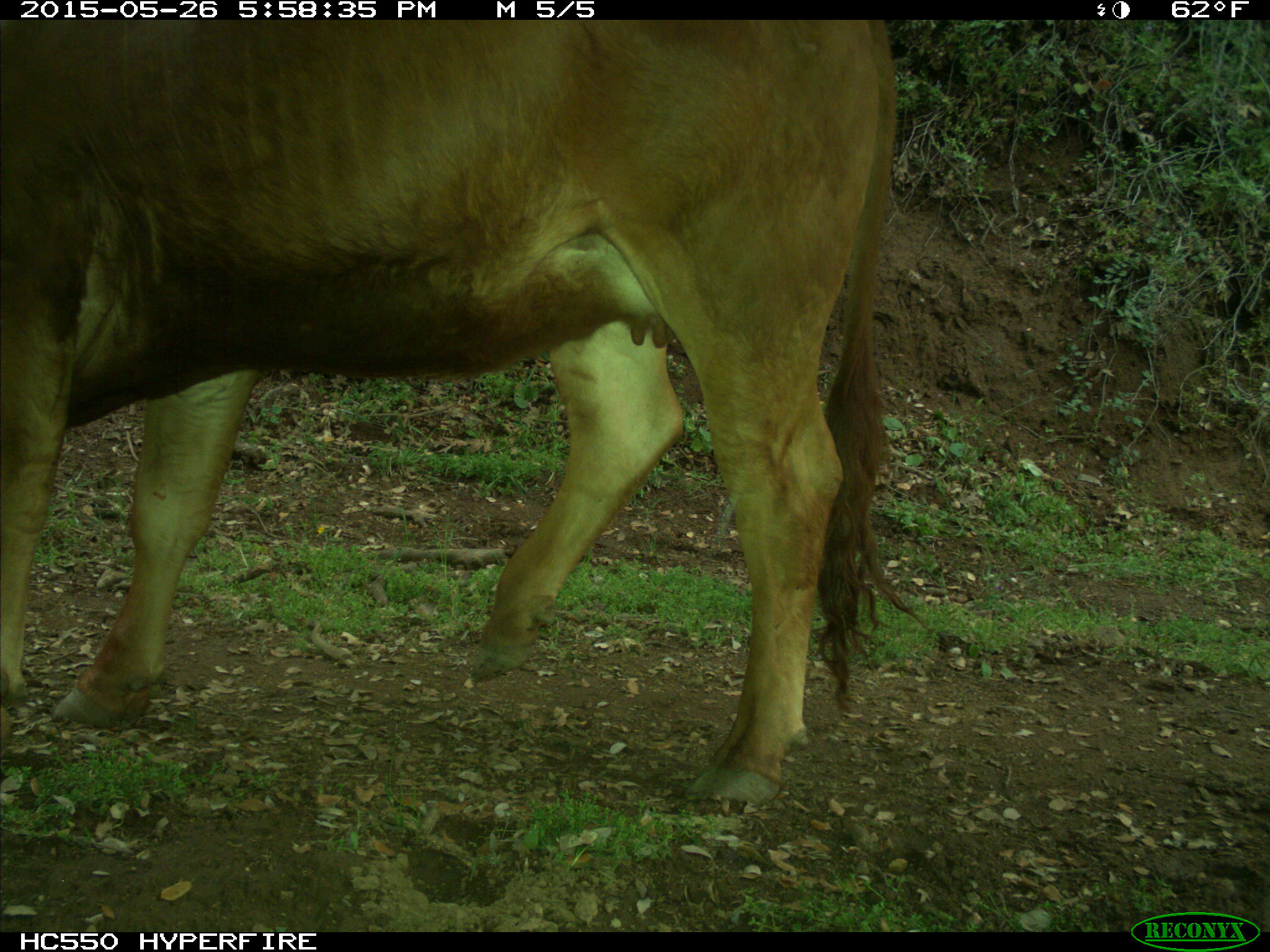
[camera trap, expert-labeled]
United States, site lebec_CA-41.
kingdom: Animalia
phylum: Chordata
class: Mammalia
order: Artiodactyla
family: Bovidae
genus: Bos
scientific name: Bos taurus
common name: domestic cow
Bos taurus (domestic cow).